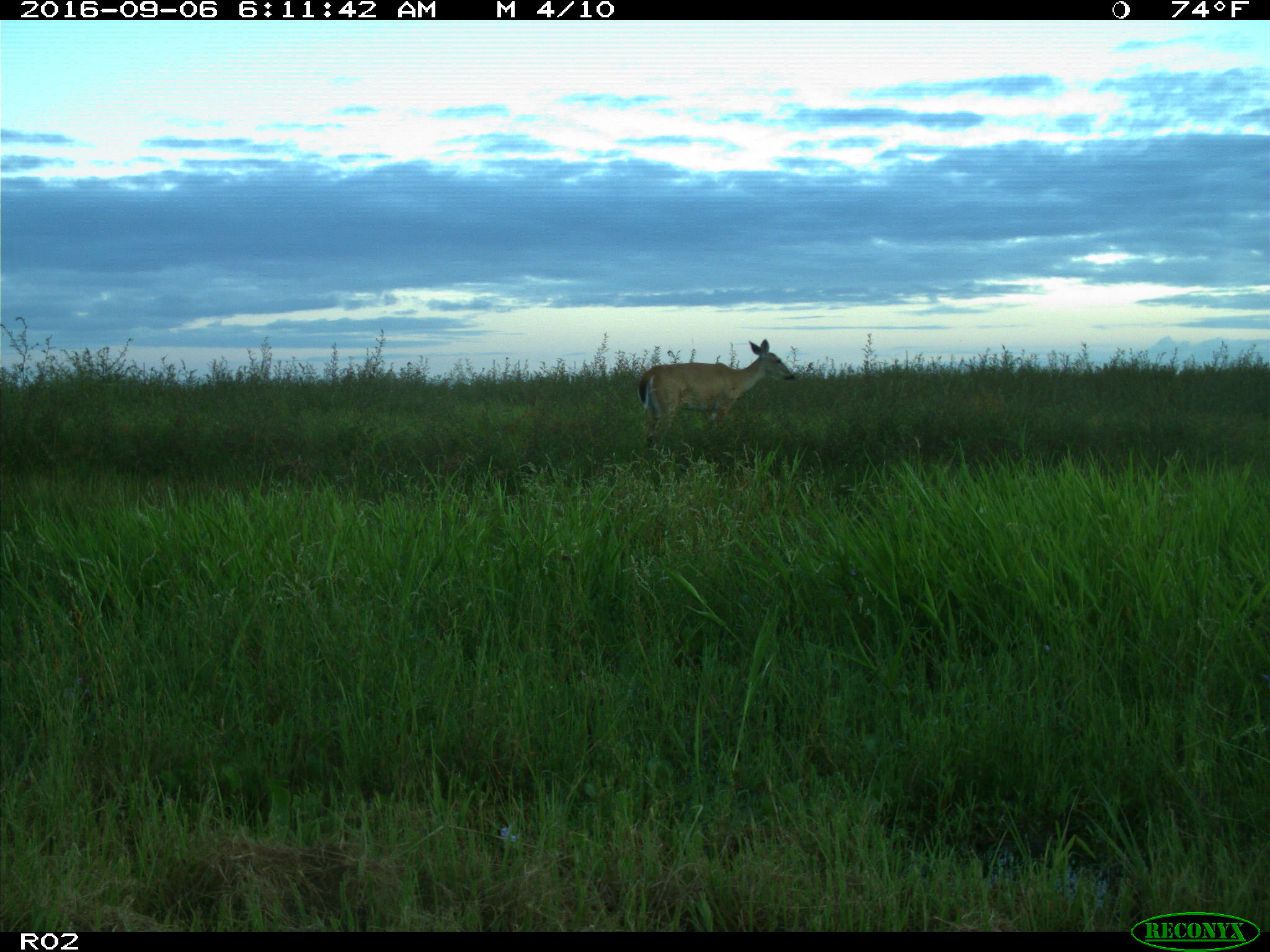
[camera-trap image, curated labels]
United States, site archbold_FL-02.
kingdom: Animalia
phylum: Chordata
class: Mammalia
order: Artiodactyla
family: Cervidae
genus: Odocoileus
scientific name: Odocoileus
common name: deer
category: unidentified deer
Unidentified deer (deer) (Odocoileus).